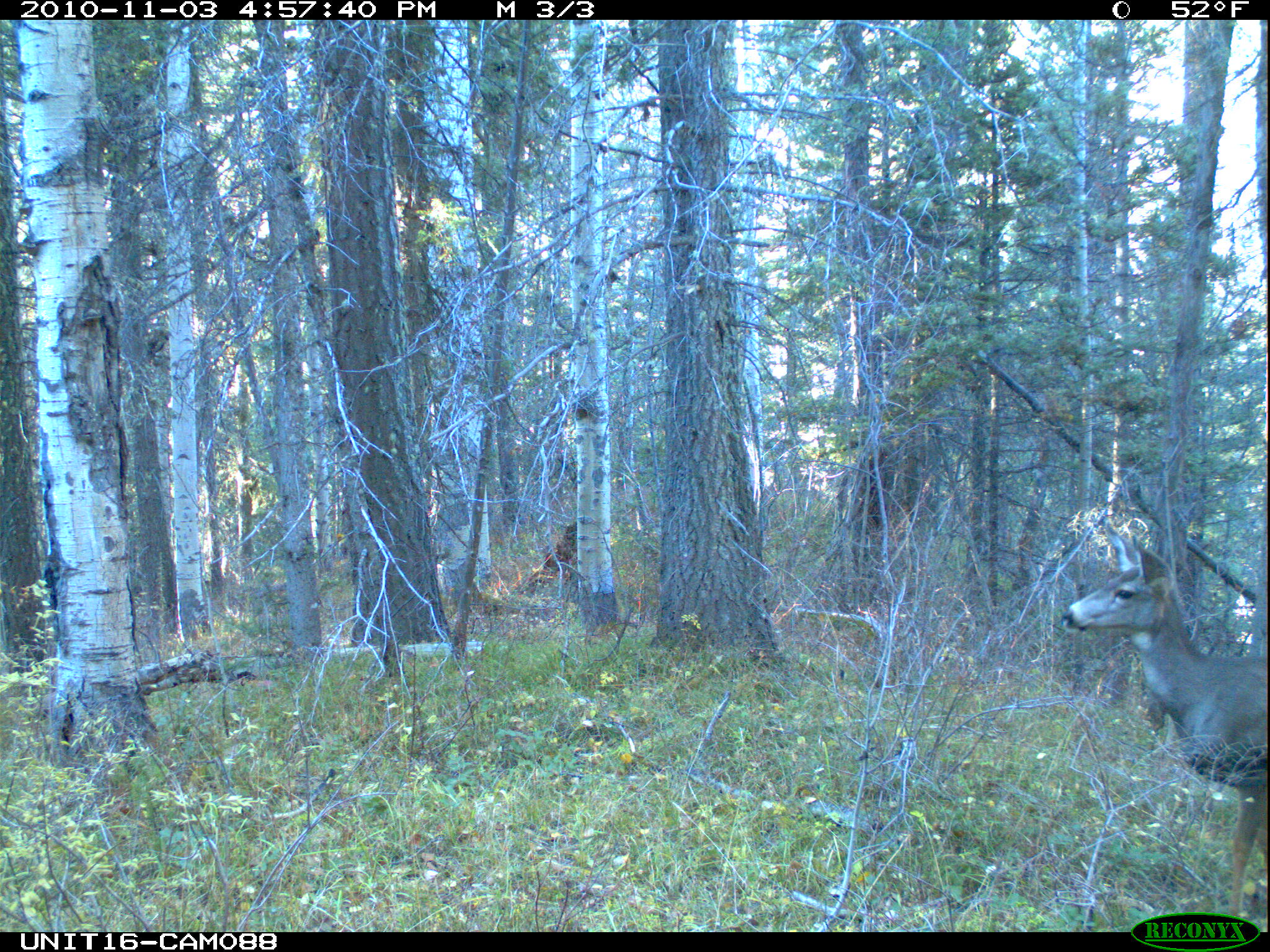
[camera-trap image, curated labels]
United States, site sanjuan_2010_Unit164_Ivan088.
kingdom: Animalia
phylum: Chordata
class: Mammalia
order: Artiodactyla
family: Cervidae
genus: Odocoileus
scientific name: Odocoileus hemionus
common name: mule deer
Odocoileus hemionus (mule deer).